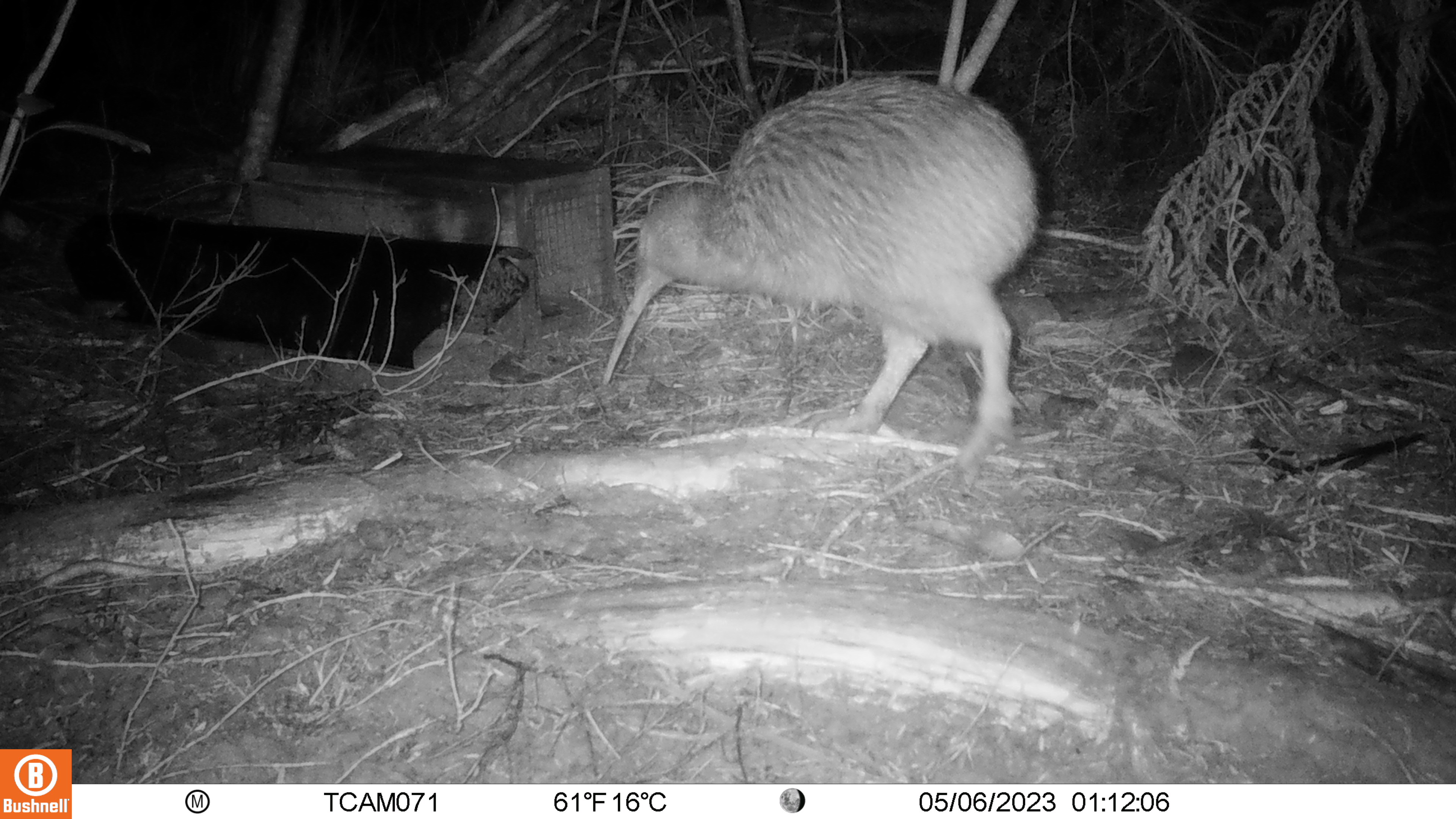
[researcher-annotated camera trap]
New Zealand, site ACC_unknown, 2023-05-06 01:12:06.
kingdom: Animalia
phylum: Chordata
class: Aves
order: Apterygiformes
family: Apterygidae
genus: Apteryx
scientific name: Apteryx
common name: kiwi